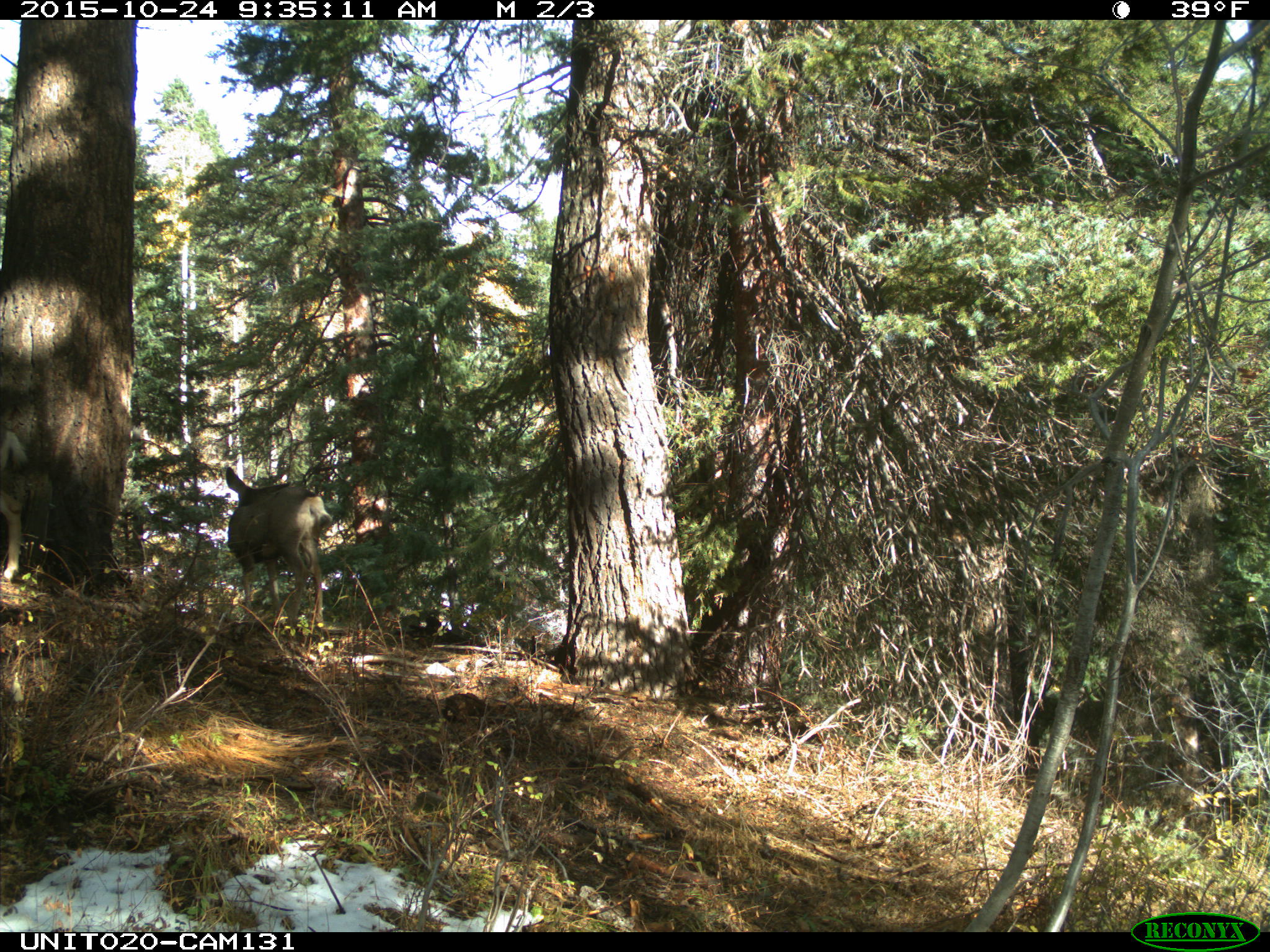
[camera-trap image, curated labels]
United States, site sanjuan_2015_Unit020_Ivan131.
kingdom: Animalia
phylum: Chordata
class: Mammalia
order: Artiodactyla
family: Cervidae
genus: Odocoileus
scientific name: Odocoileus hemionus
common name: mule deer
Odocoileus hemionus (mule deer).